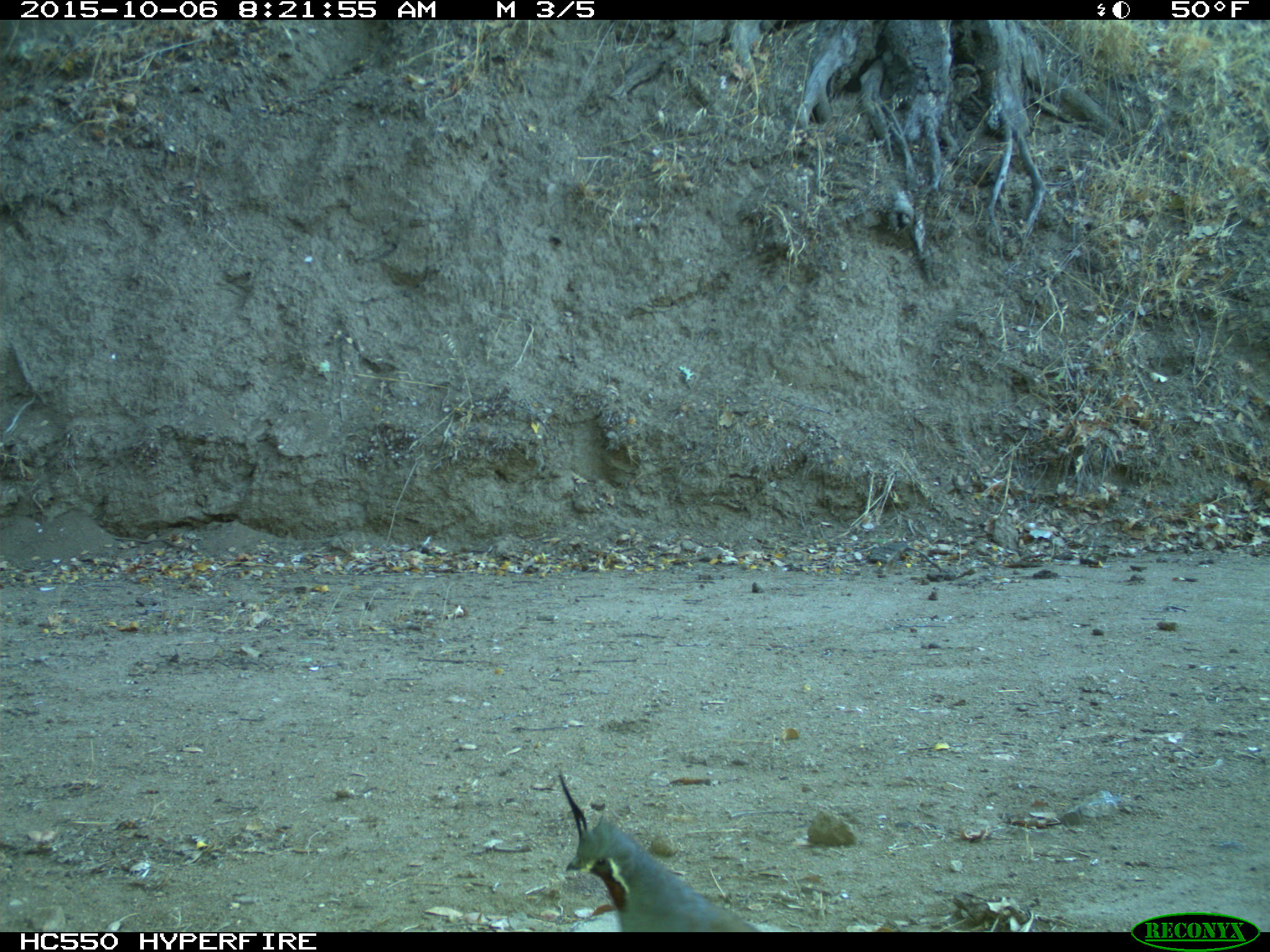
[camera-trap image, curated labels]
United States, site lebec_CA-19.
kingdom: Animalia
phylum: Chordata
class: Aves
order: Galliformes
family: Odontophoridae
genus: Callipepla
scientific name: Callipepla californica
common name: california quail